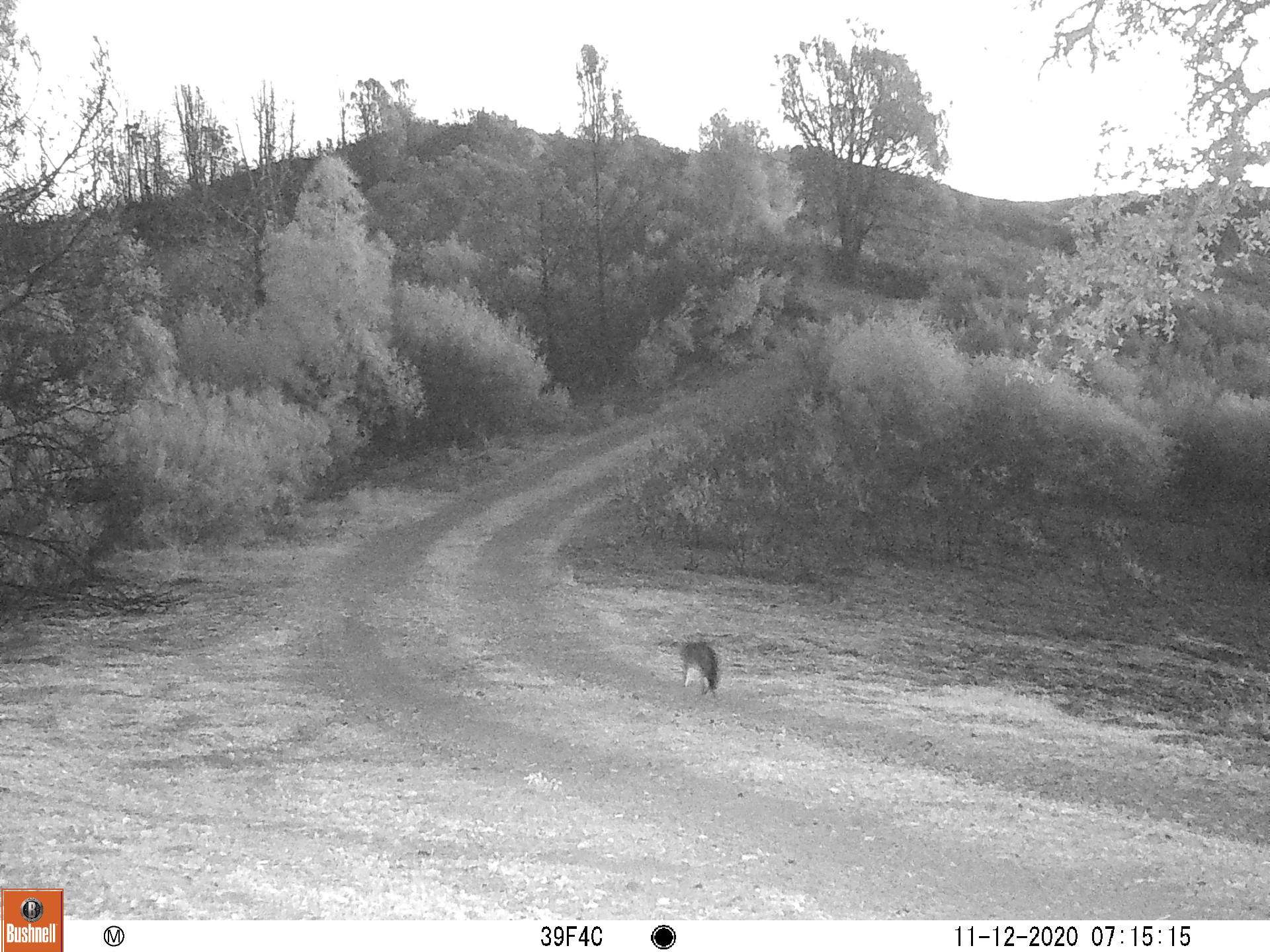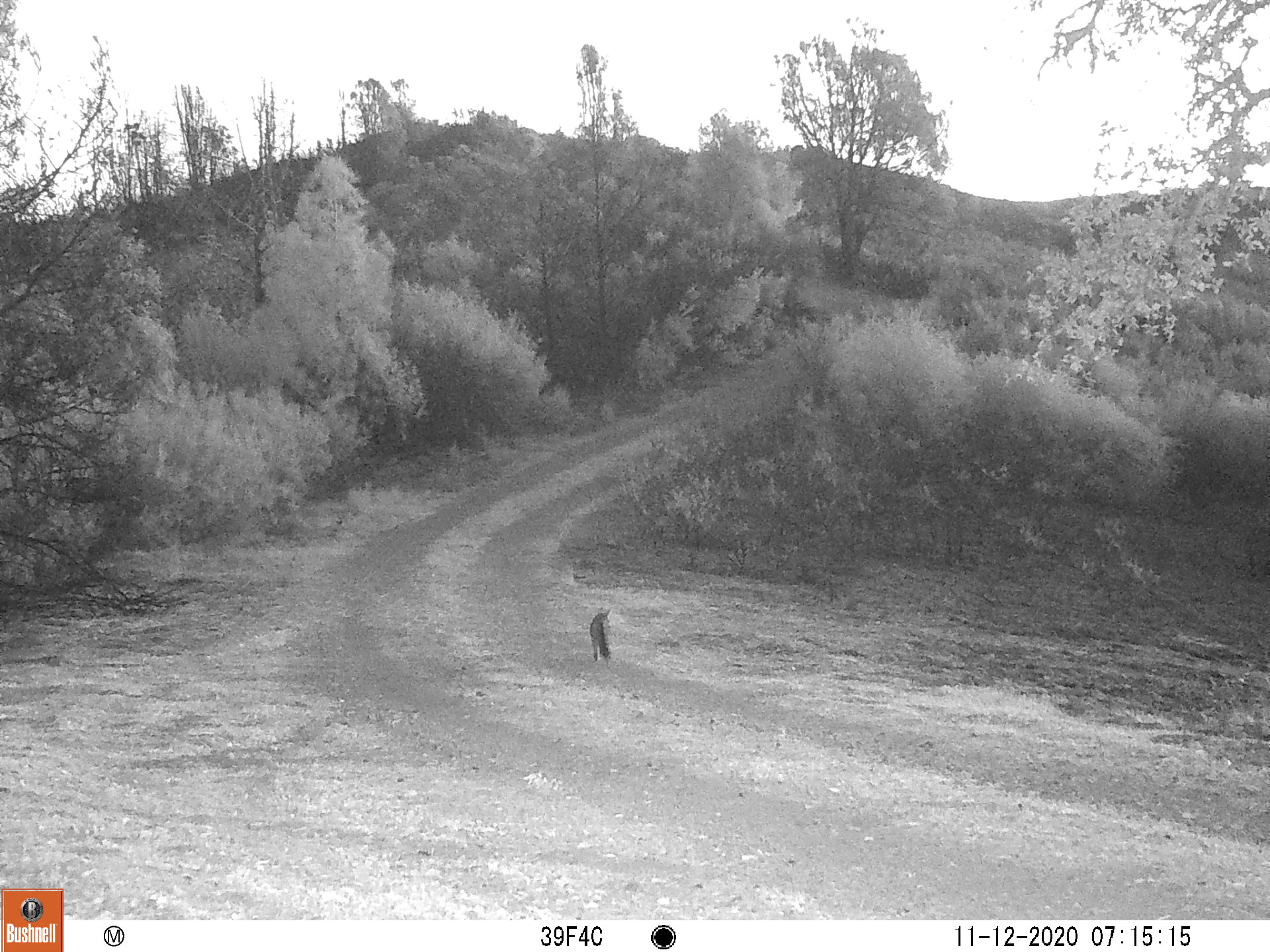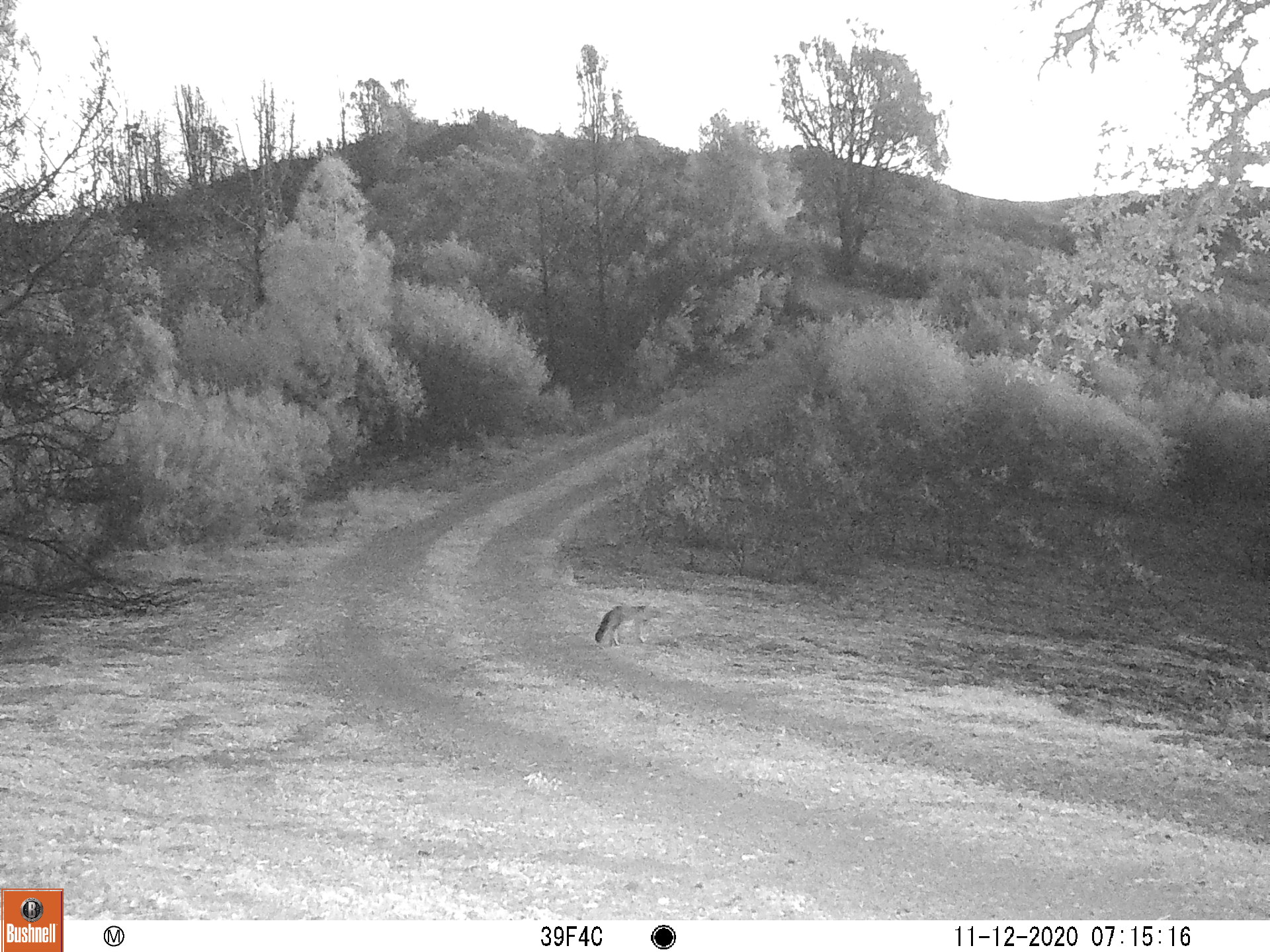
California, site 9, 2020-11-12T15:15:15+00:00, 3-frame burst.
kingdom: Animalia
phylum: Chordata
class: Mammalia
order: Carnivora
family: Canidae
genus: Urocyon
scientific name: Urocyon cinereoargenteus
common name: gray fox